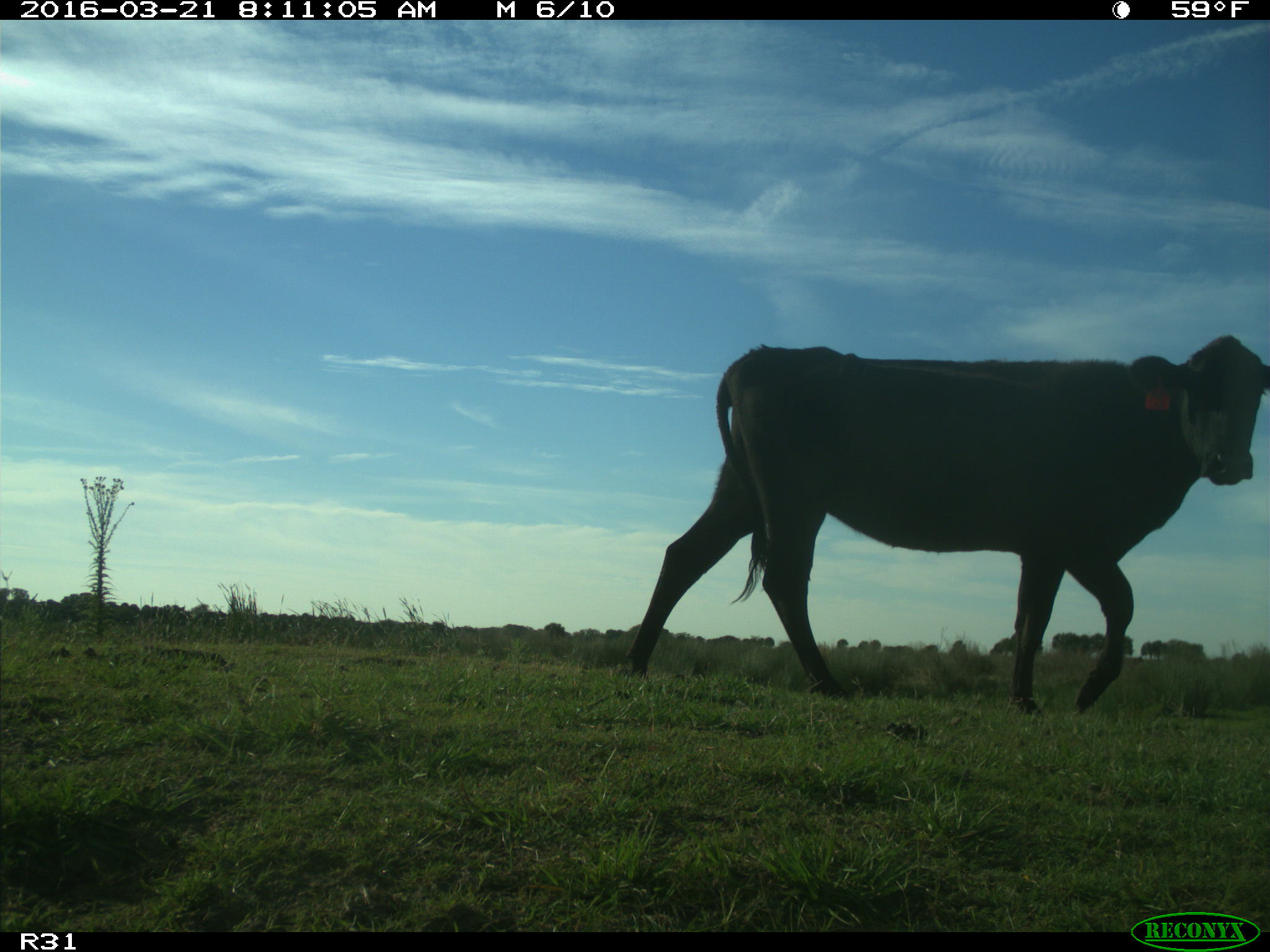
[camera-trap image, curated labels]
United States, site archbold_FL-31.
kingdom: Animalia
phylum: Chordata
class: Mammalia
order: Artiodactyla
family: Bovidae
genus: Bos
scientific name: Bos taurus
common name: domestic cow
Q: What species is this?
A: Bos taurus (domestic cow).